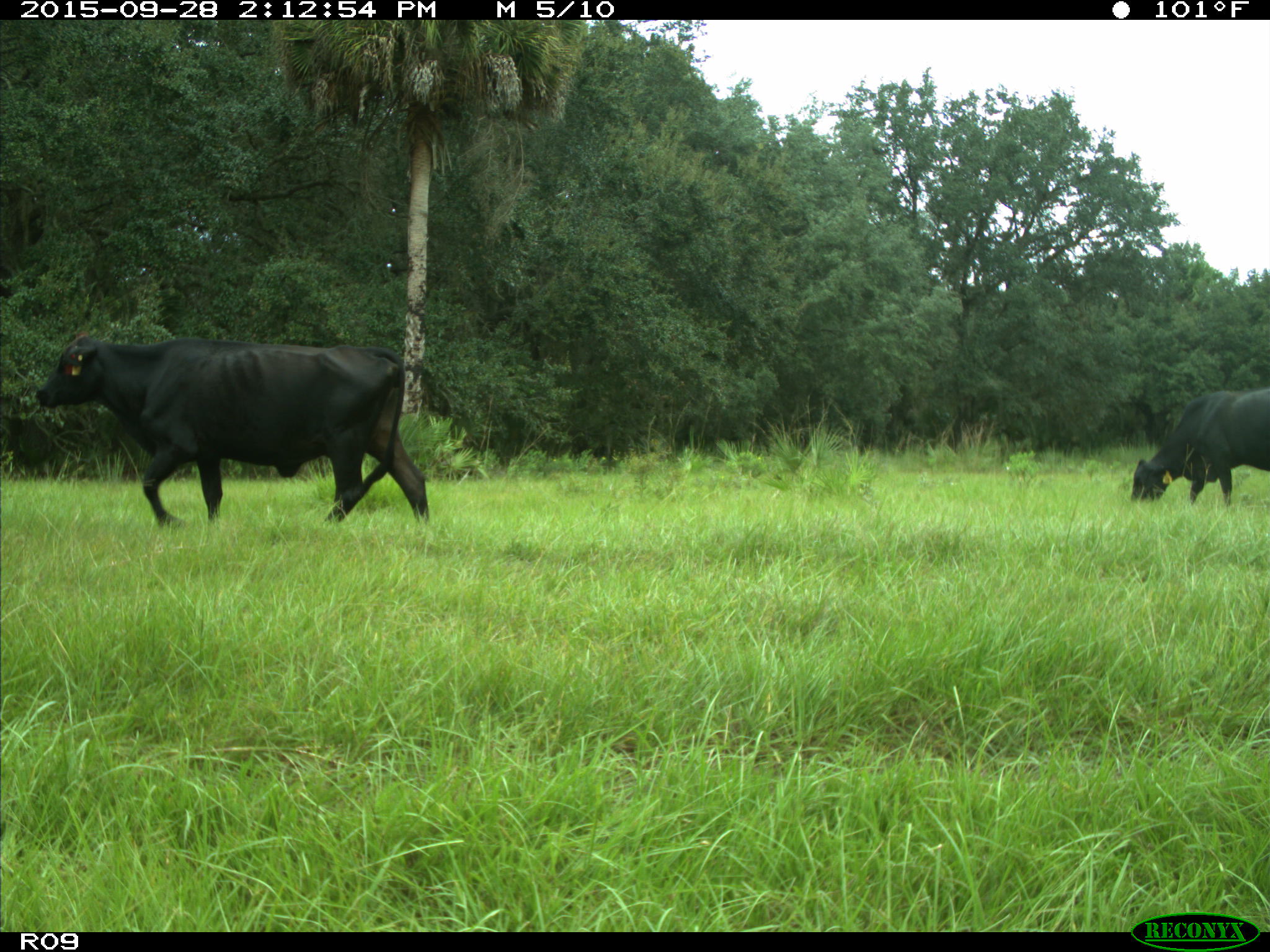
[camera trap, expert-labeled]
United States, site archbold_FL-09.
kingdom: Animalia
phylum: Chordata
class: Mammalia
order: Artiodactyla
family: Bovidae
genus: Bos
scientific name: Bos taurus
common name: domestic cow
Bos taurus (domestic cow).